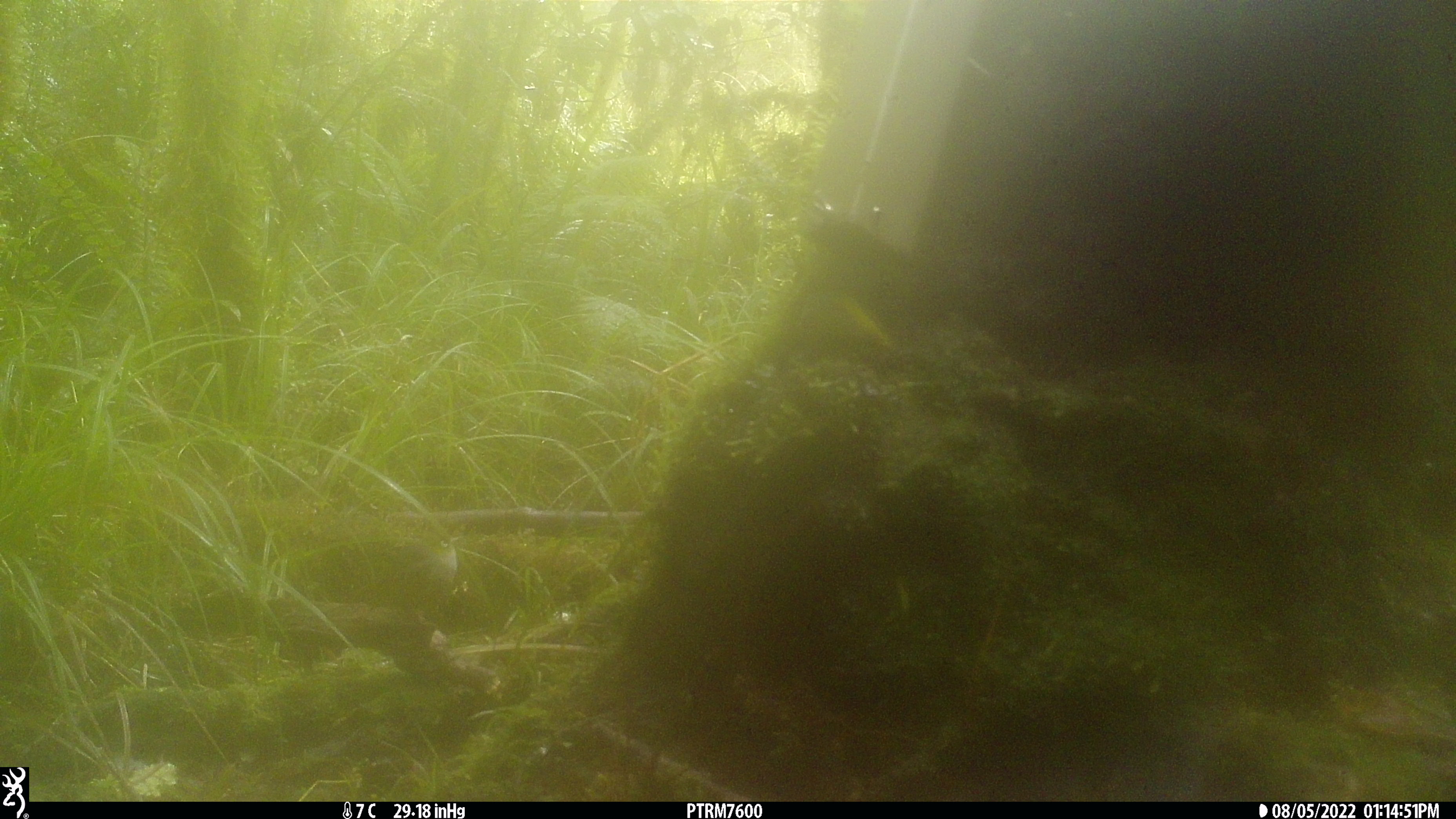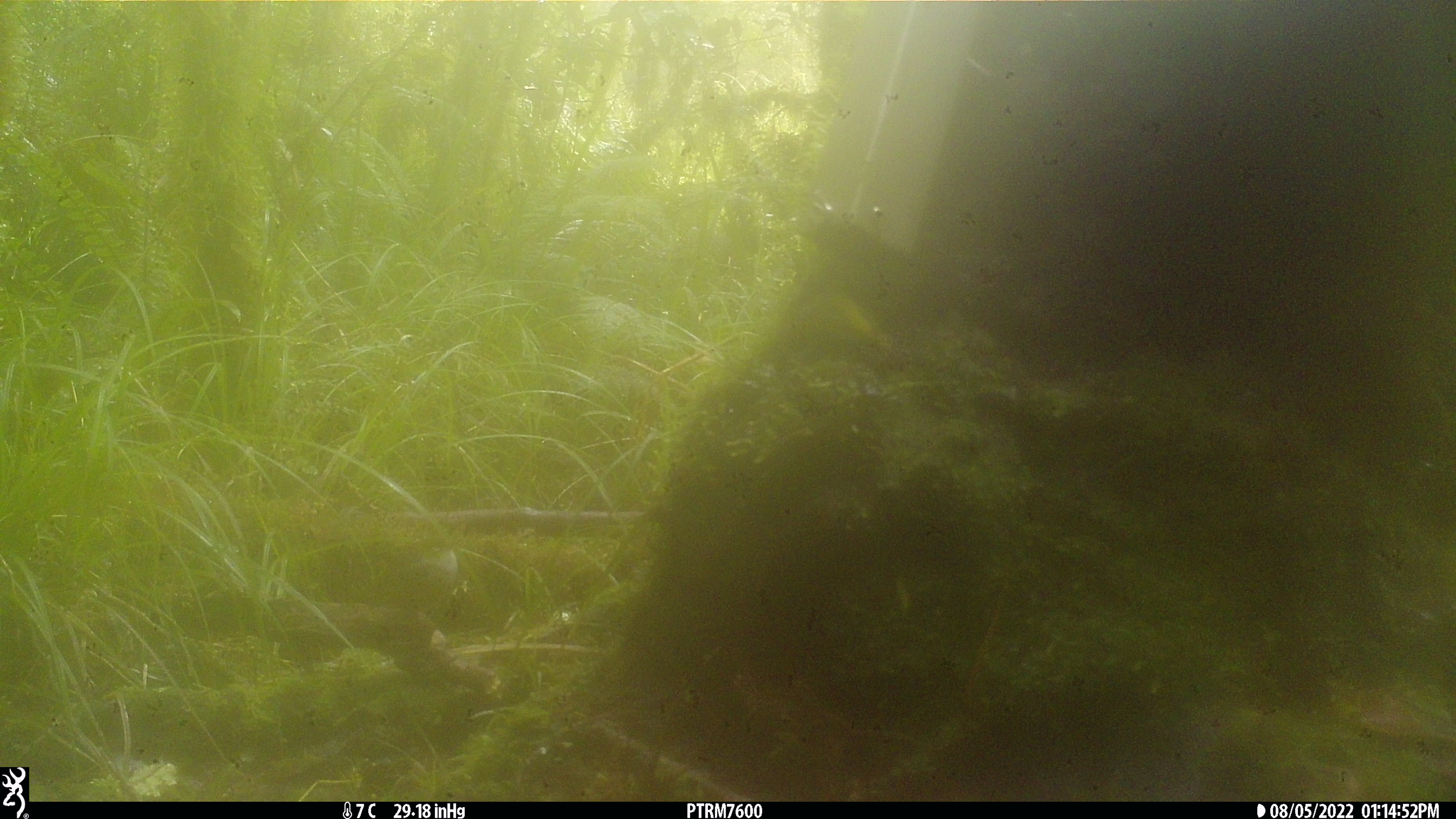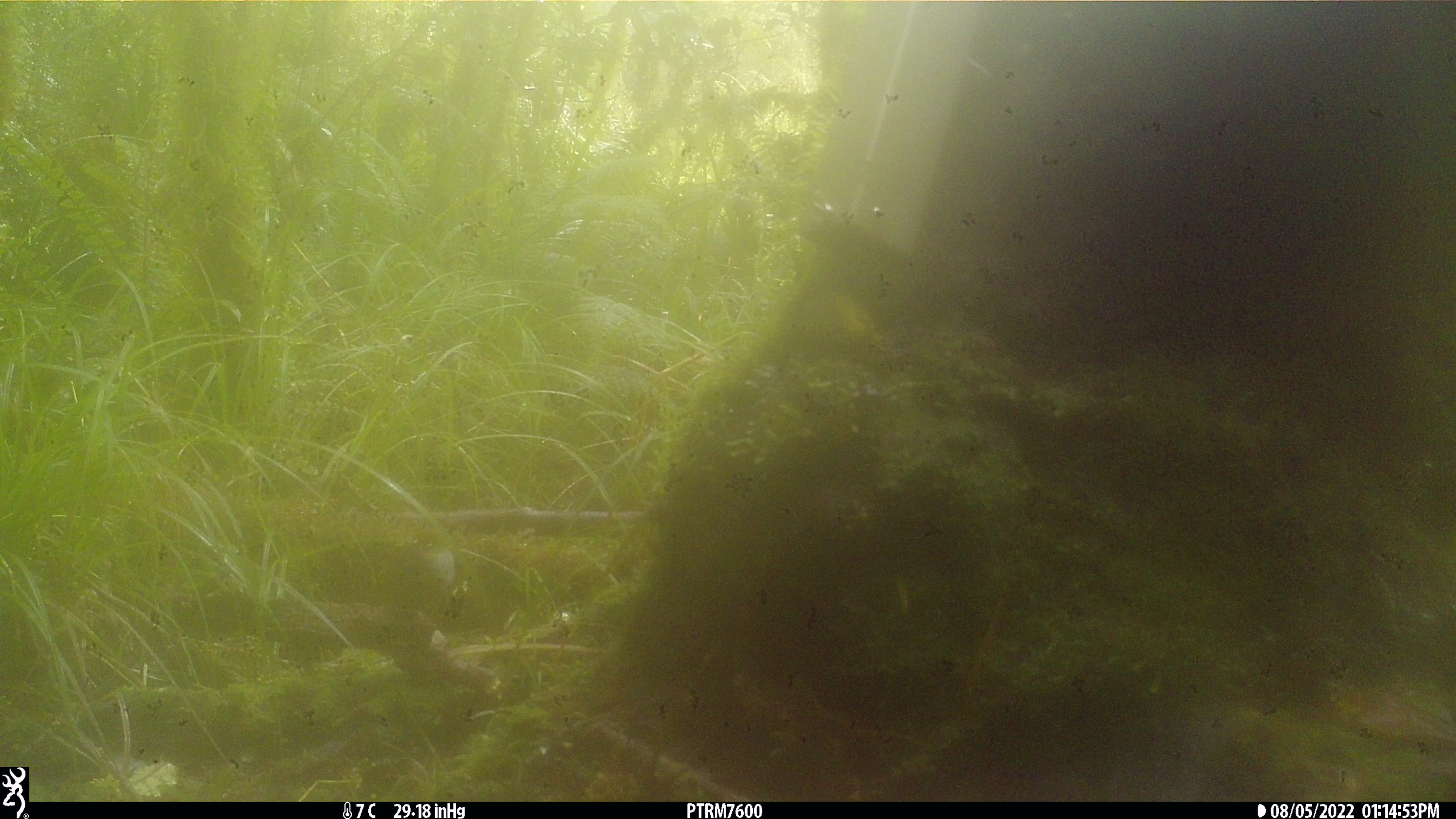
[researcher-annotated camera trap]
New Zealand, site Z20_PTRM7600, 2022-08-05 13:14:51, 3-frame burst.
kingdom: Animalia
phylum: Chordata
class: Aves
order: Passeriformes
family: Zosteropidae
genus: Zosterops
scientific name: Zosterops lateralis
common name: silvereye